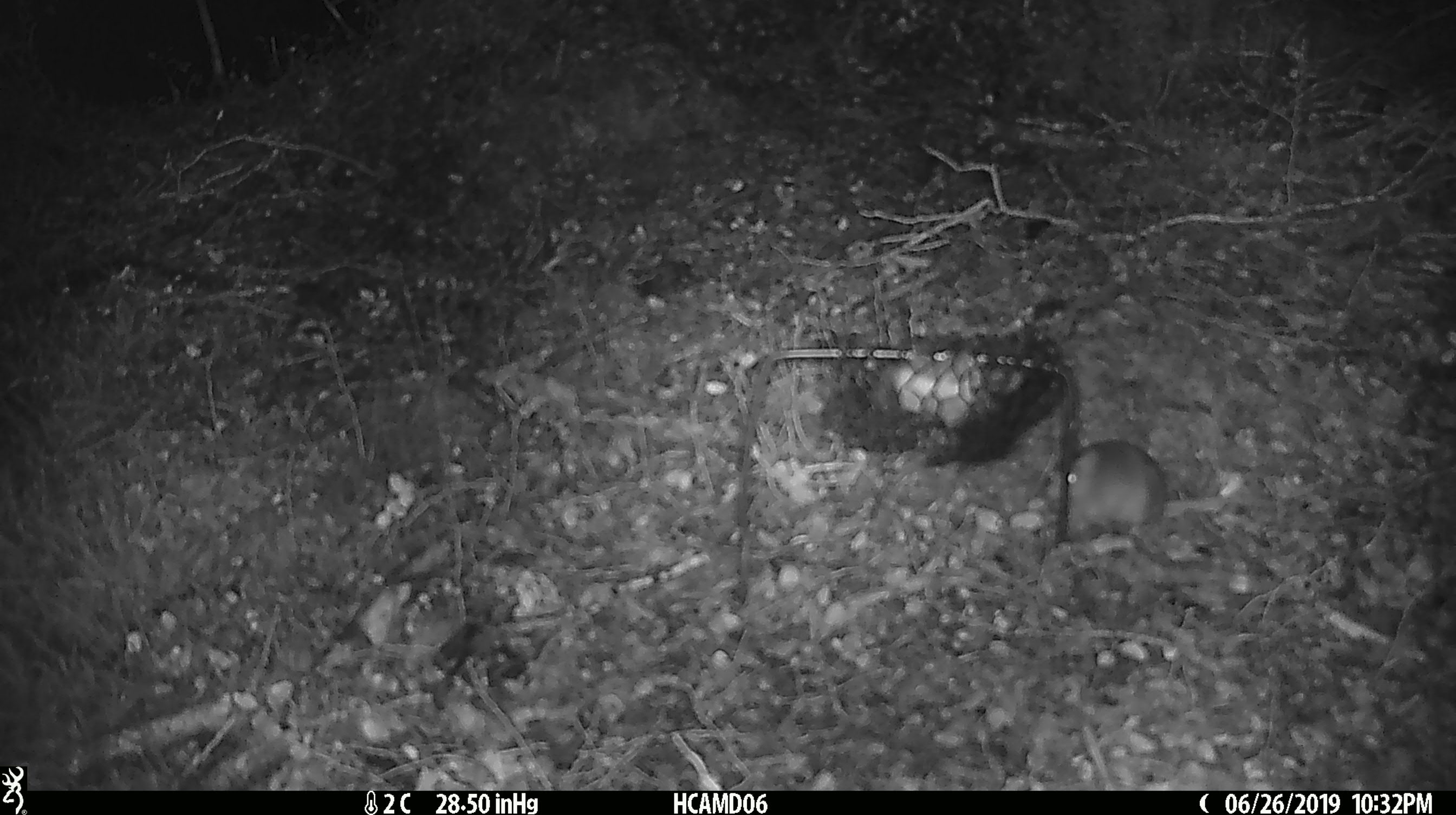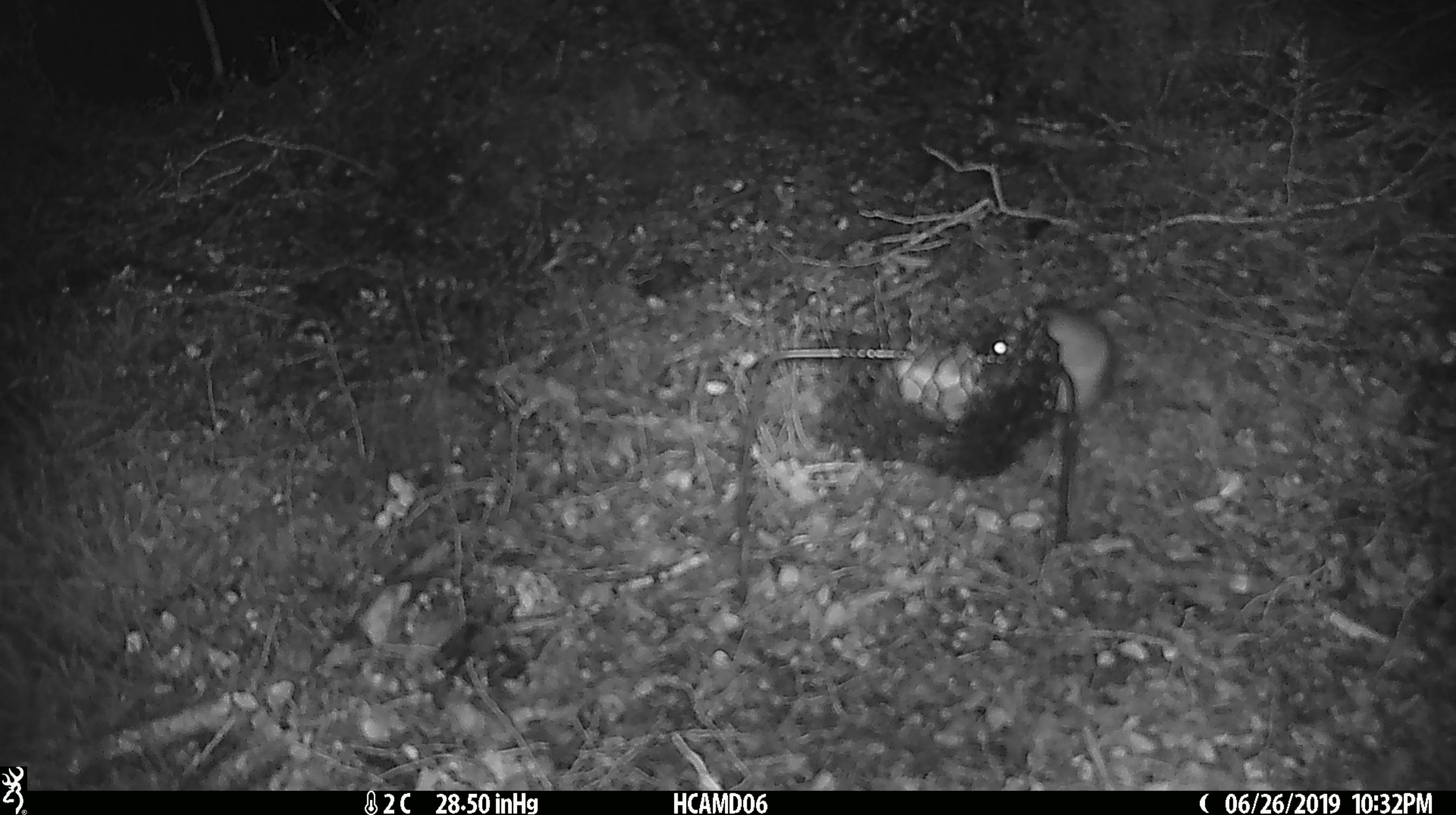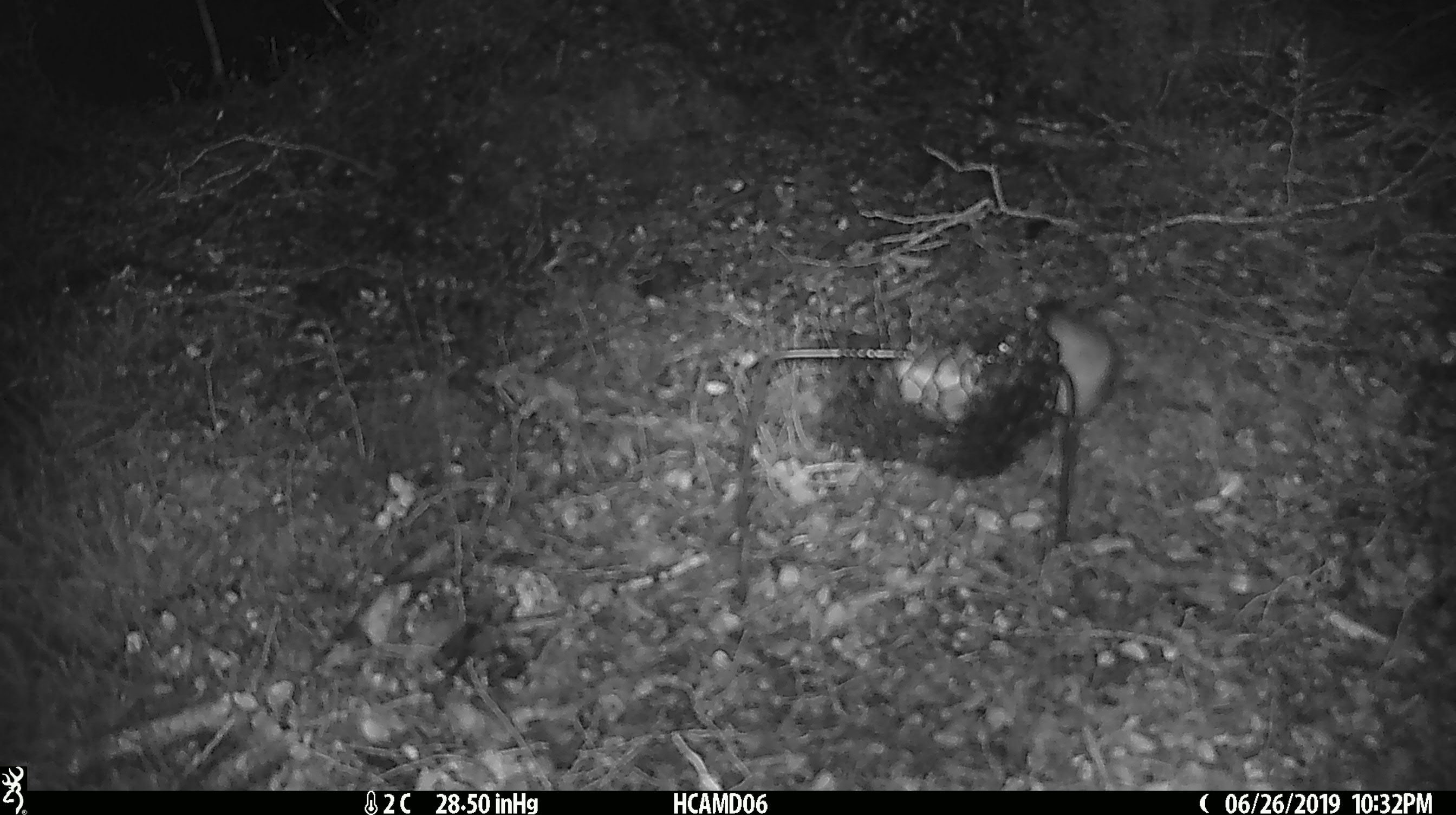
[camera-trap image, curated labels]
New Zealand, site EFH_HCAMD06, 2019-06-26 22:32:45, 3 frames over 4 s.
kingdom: Animalia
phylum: Chordata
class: Mammalia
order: Rodentia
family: Muridae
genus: Mus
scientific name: Mus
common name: mouse